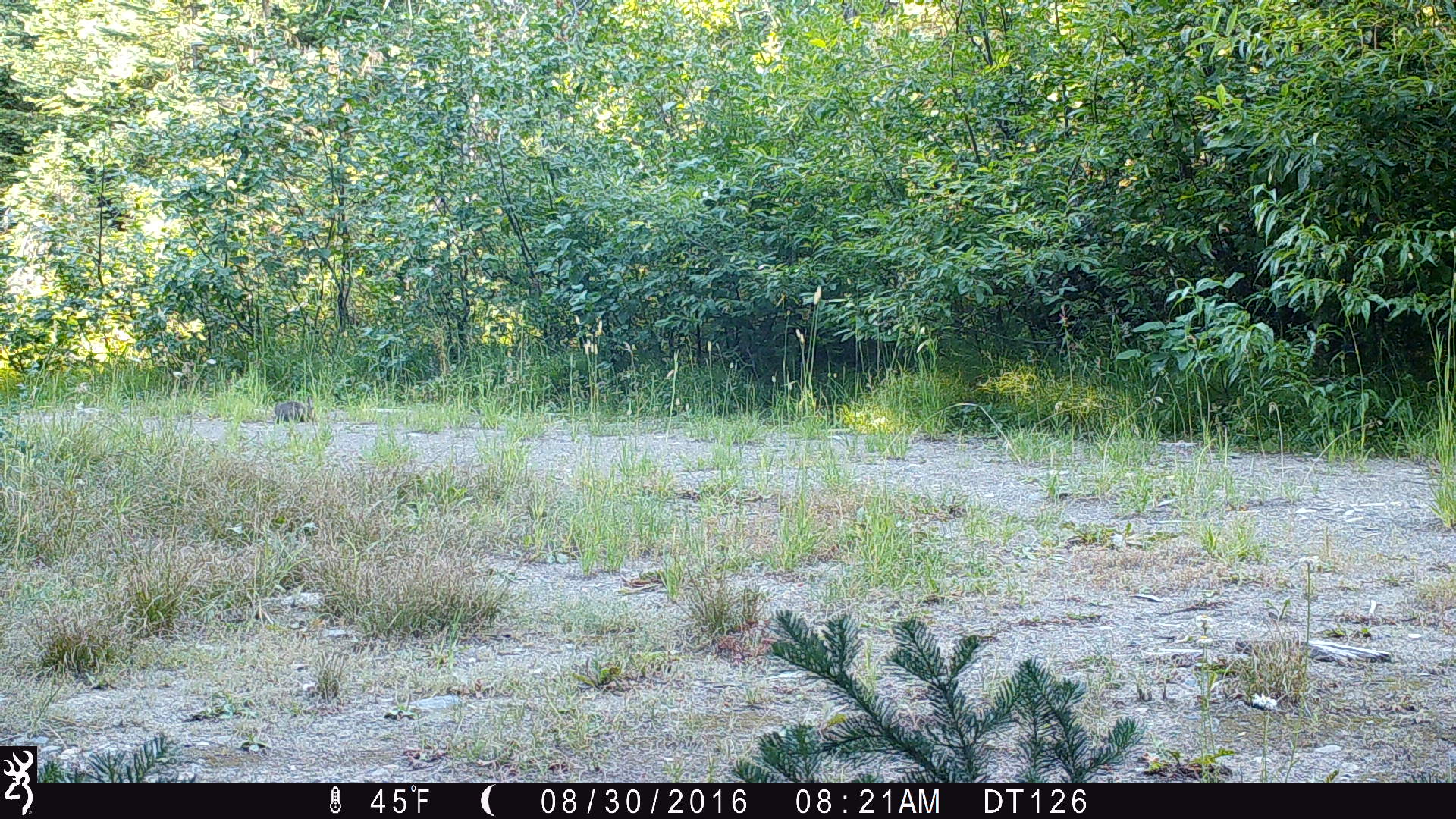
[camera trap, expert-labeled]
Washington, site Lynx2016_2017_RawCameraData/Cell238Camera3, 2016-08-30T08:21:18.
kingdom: Animalia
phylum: Chordata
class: Mammalia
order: Lagomorpha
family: Leporidae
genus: Lepus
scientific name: Lepus americanus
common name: snowshoe hare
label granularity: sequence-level